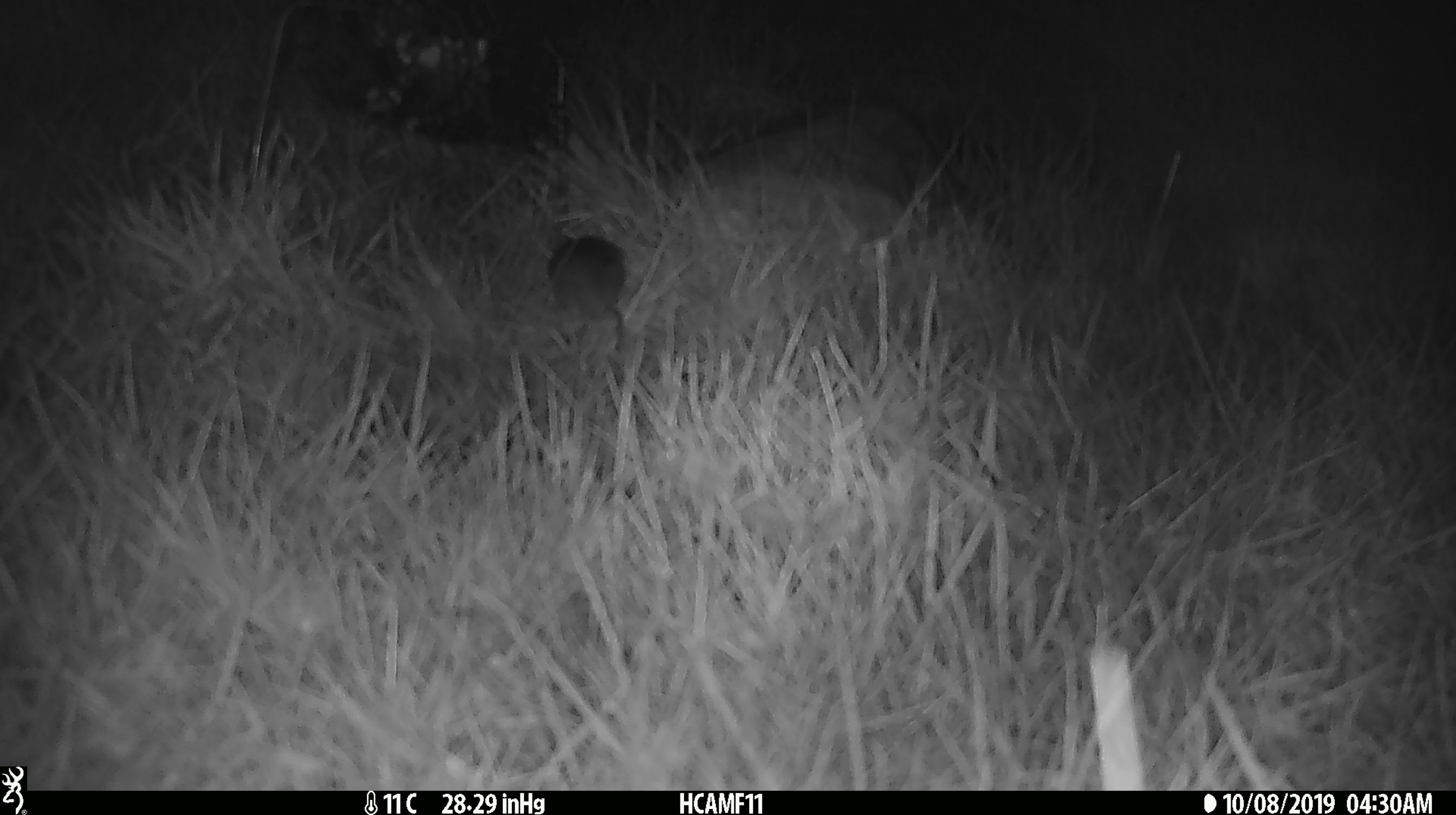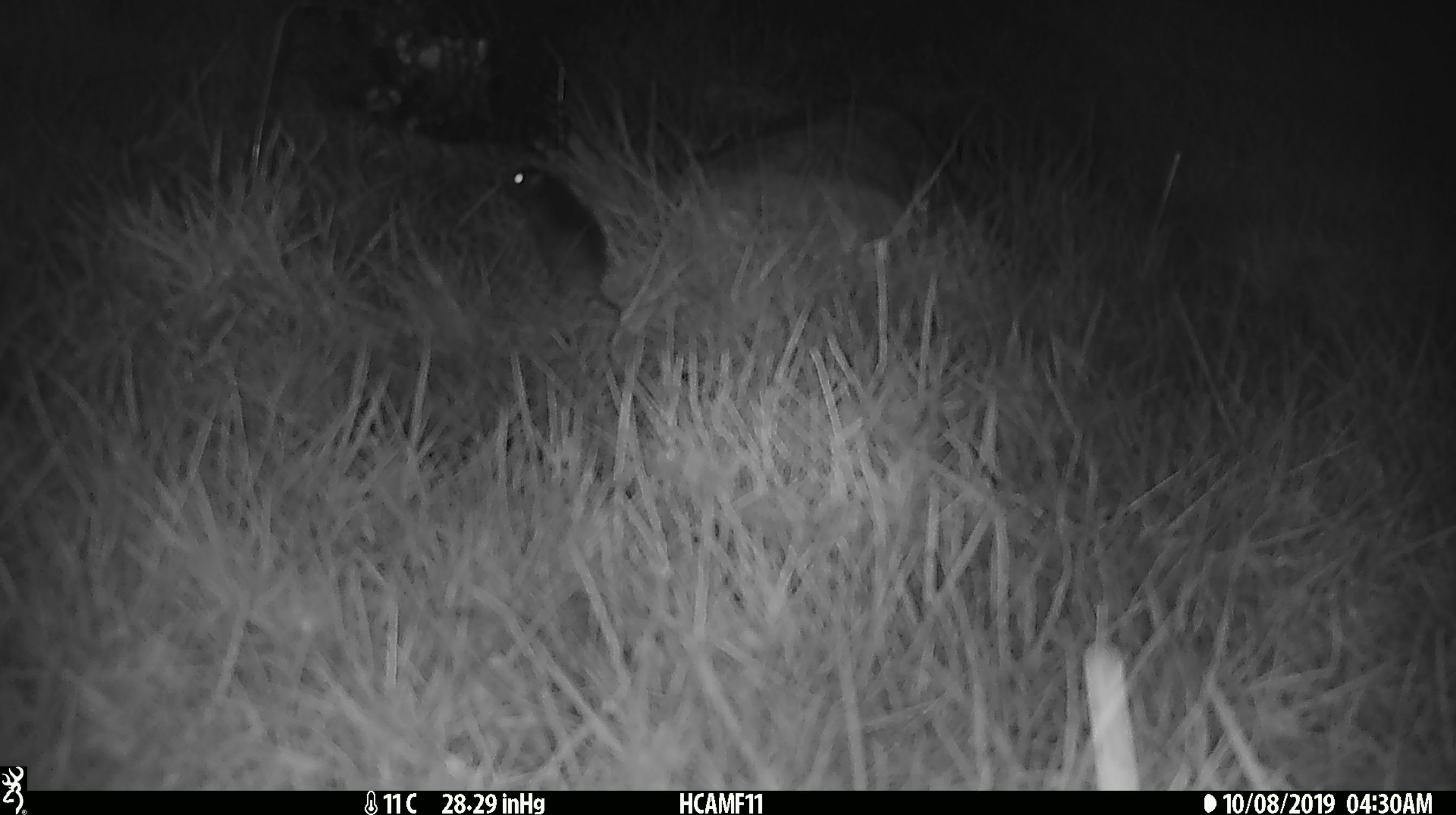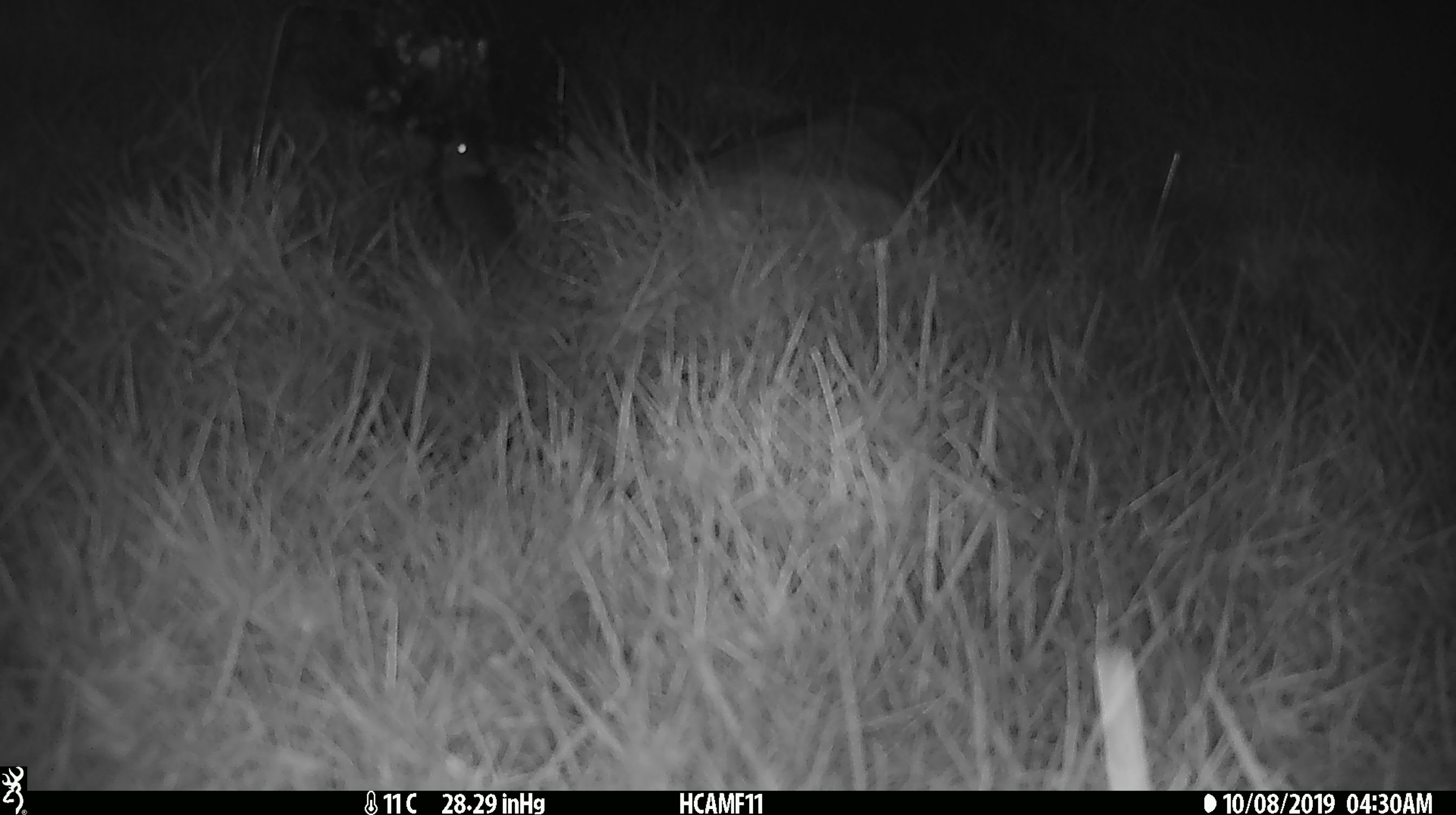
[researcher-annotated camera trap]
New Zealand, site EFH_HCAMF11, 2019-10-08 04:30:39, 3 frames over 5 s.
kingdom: Animalia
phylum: Chordata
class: Mammalia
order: Rodentia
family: Muridae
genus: Mus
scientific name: Mus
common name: mouse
Mouse (Mus).